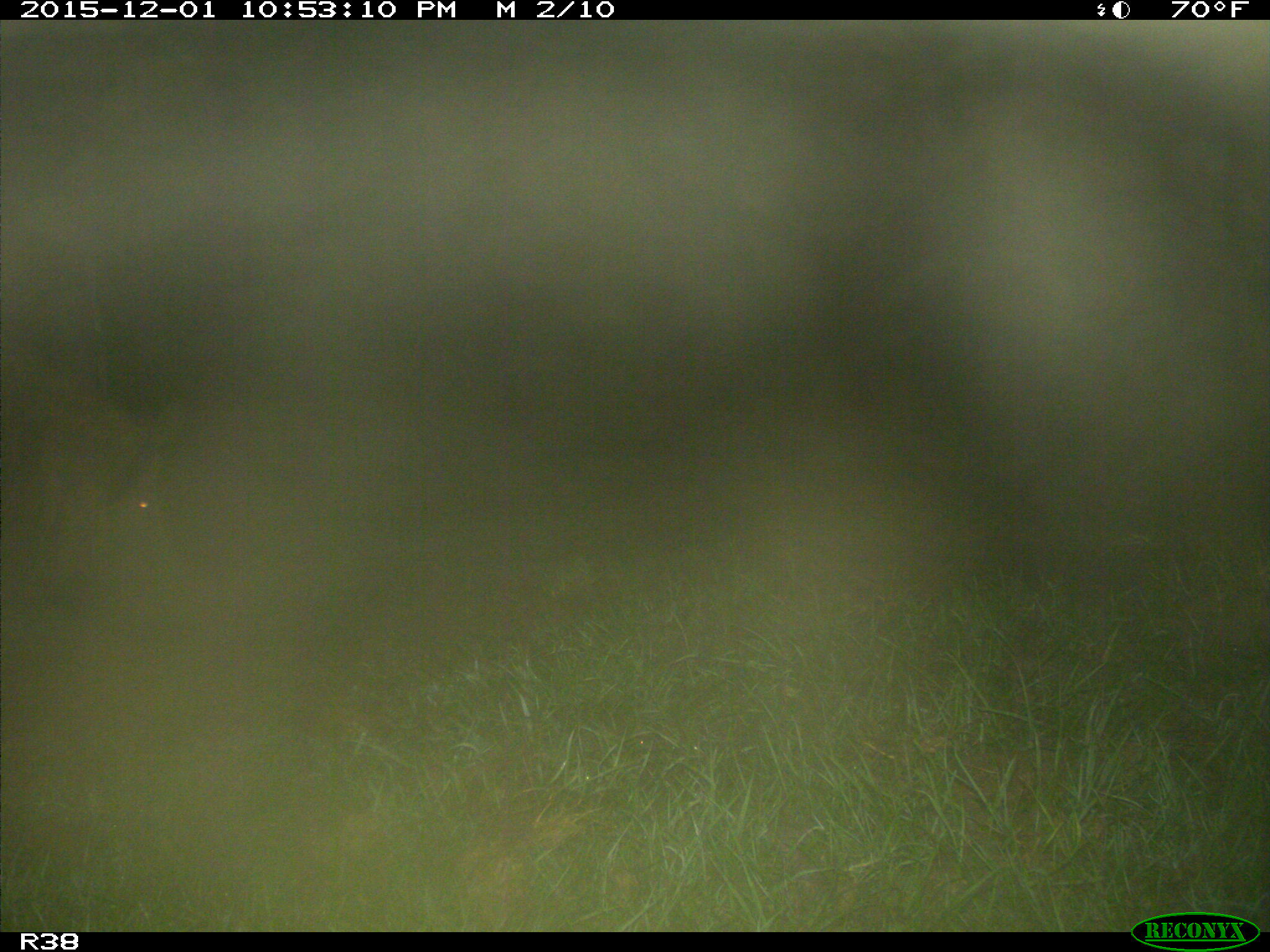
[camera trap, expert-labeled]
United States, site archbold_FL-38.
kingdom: Animalia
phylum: Chordata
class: Mammalia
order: Artiodactyla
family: Suidae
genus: Sus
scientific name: Sus scrofa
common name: wild boar